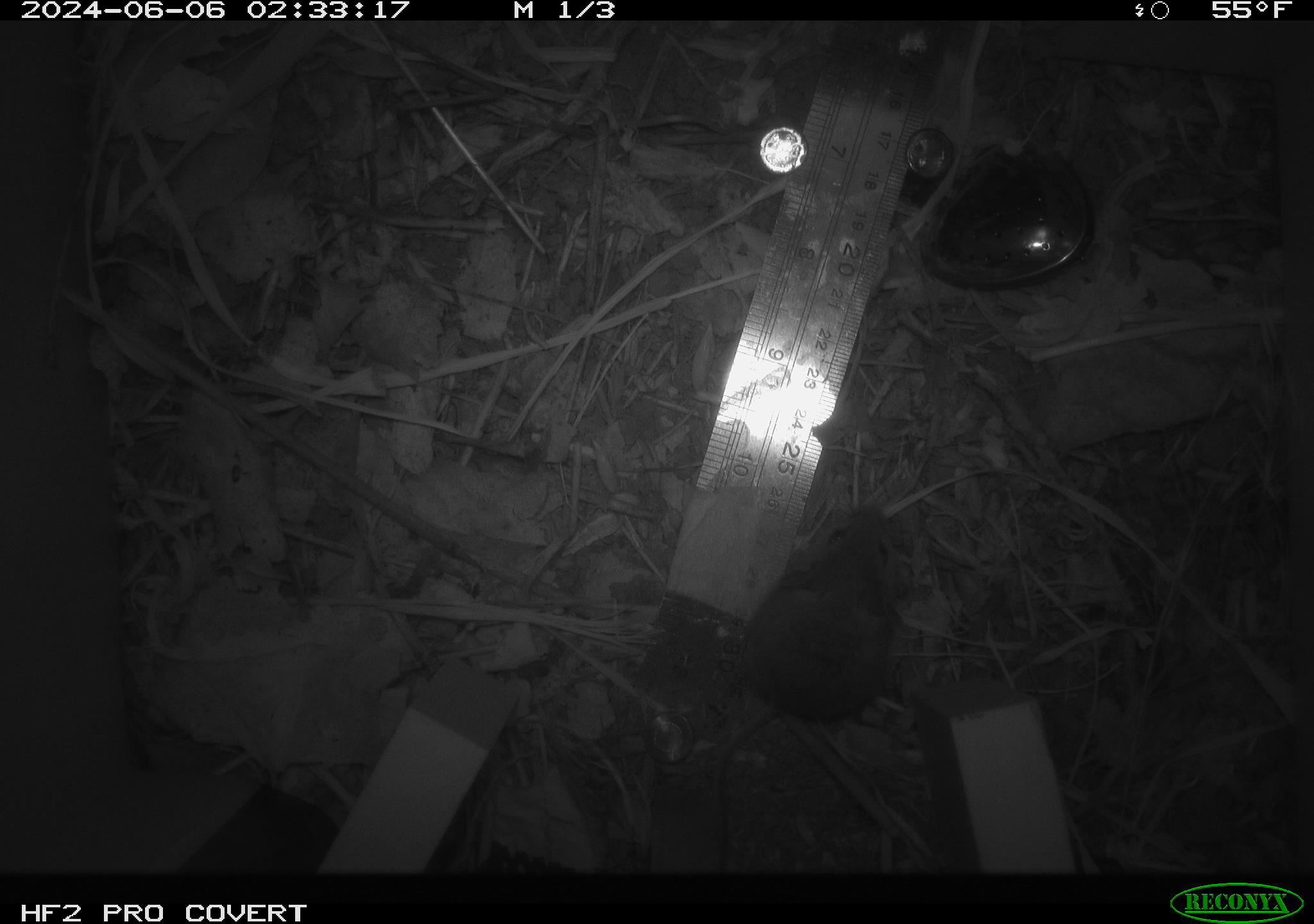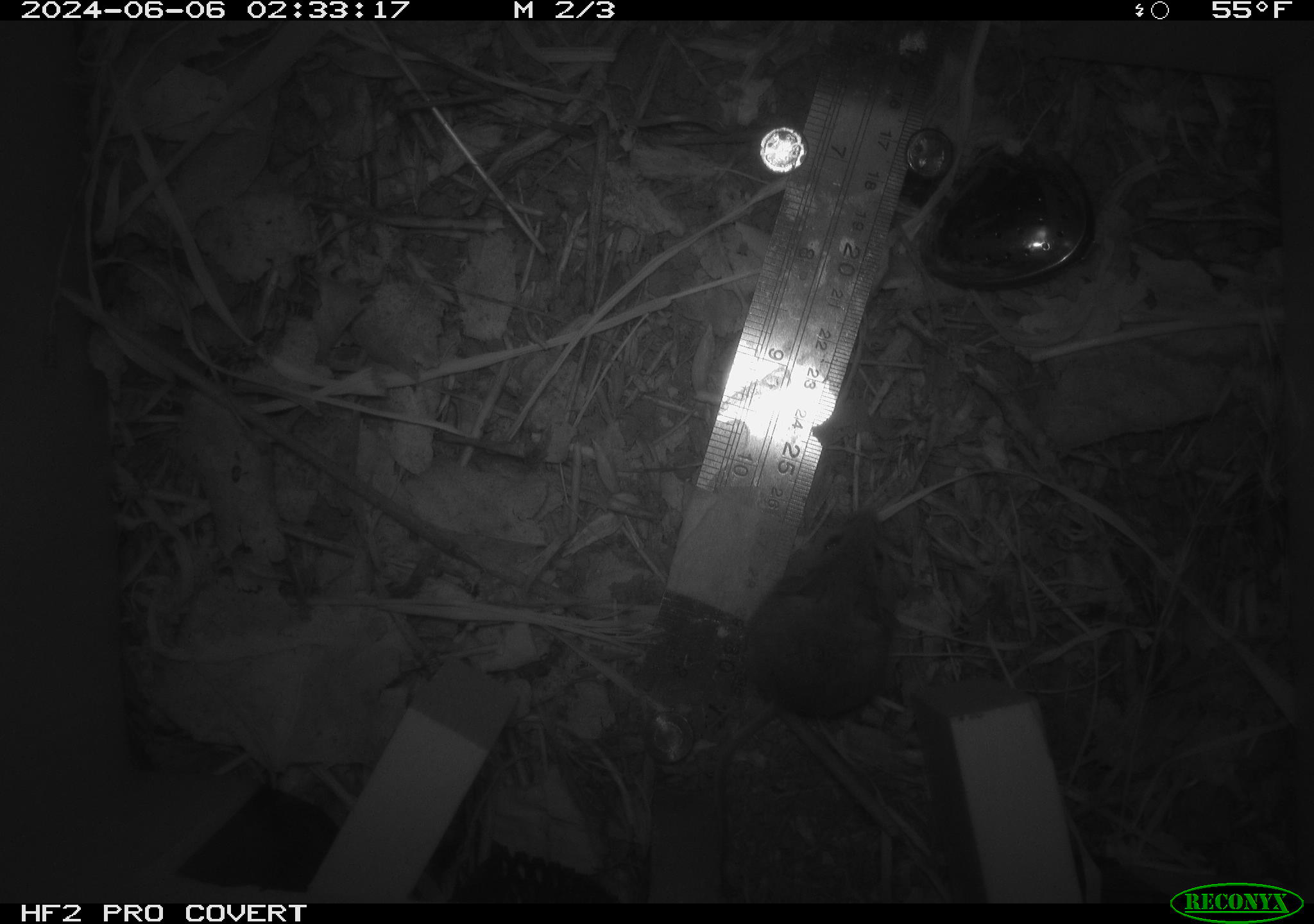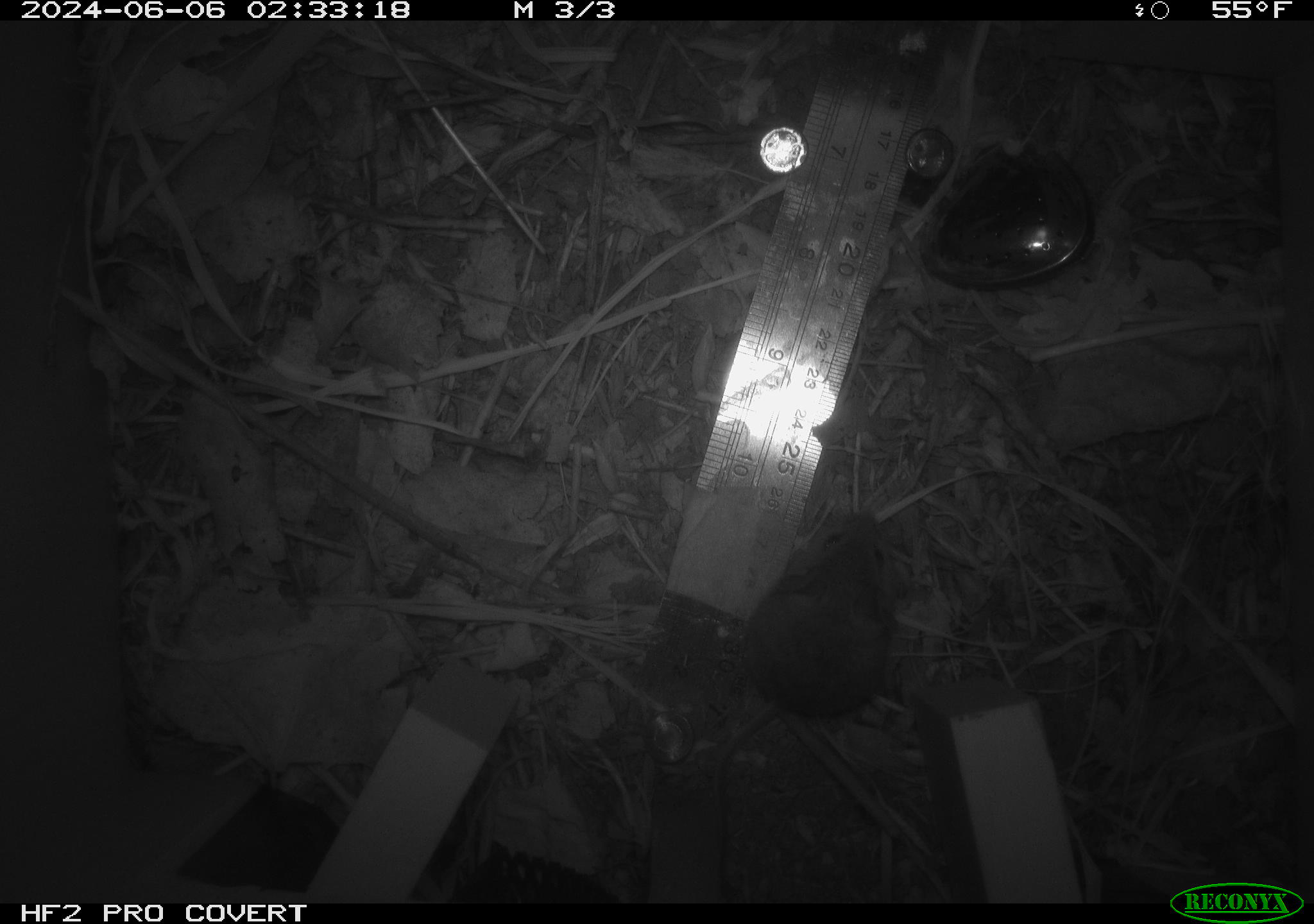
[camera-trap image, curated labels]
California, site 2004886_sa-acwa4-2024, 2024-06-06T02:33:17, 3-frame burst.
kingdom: Animalia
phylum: Chordata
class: Mammalia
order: Rodentia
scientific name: Rodentia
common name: mouse species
Mouse species (Rodentia).